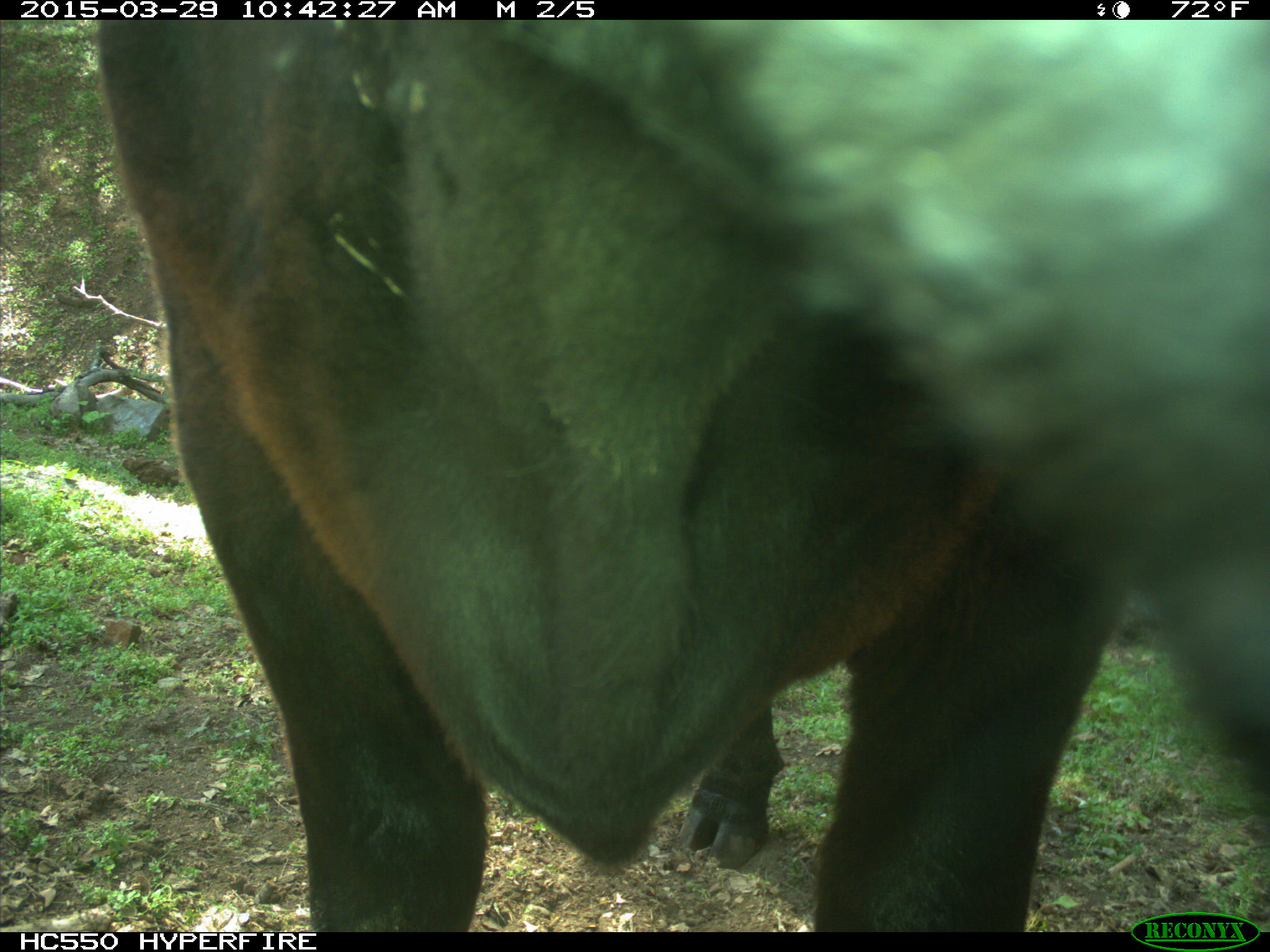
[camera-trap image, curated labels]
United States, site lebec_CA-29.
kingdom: Animalia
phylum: Chordata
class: Mammalia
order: Artiodactyla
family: Bovidae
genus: Bos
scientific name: Bos taurus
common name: domestic cow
Bos taurus (domestic cow).